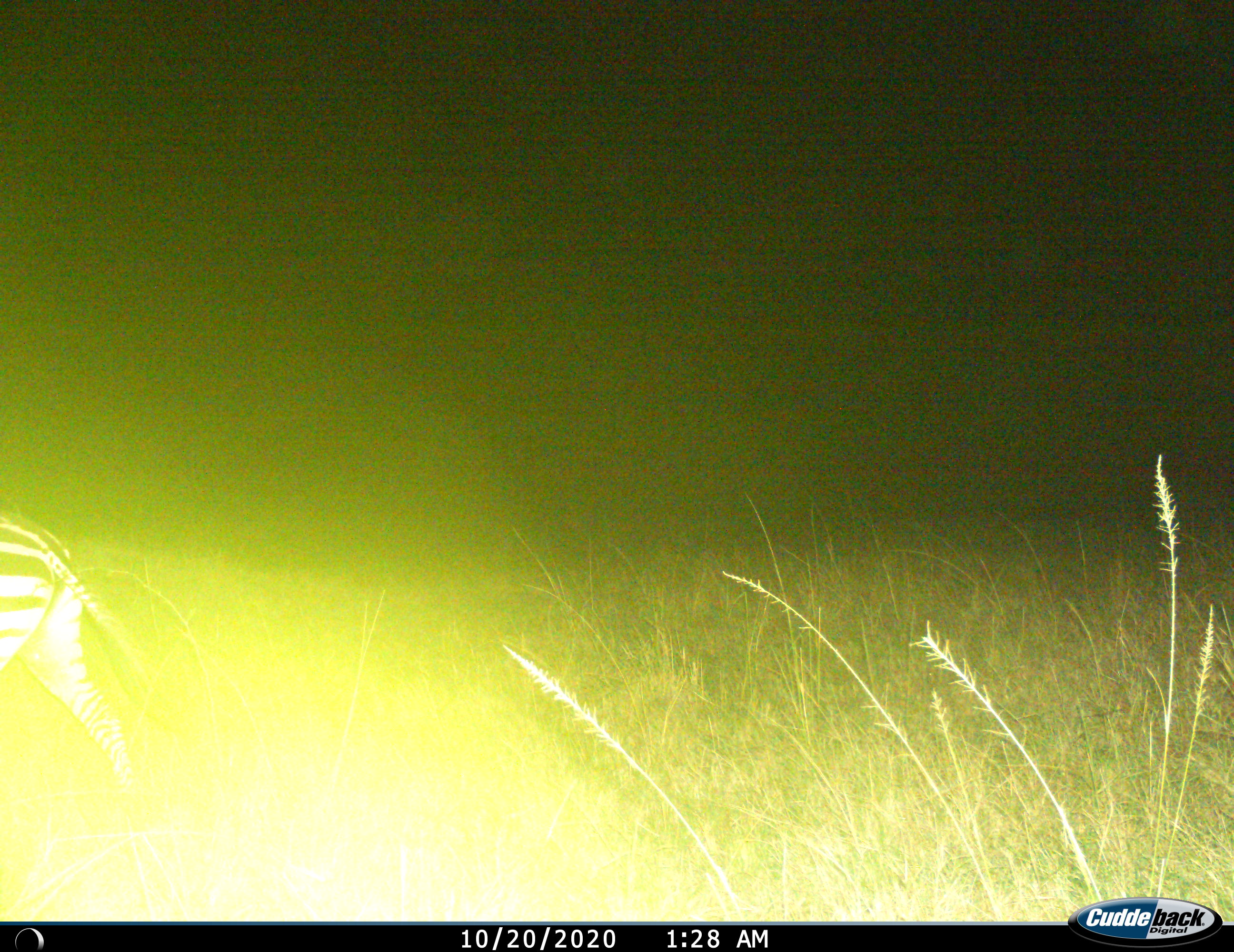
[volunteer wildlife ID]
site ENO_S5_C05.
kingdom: Animalia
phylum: Chordata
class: Mammalia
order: Perissodactyla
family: Equidae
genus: Equus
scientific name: Equus quagga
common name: plains zebra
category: zebraplains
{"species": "zebraplains (plains zebra) (Equus quagga)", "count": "1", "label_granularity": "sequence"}